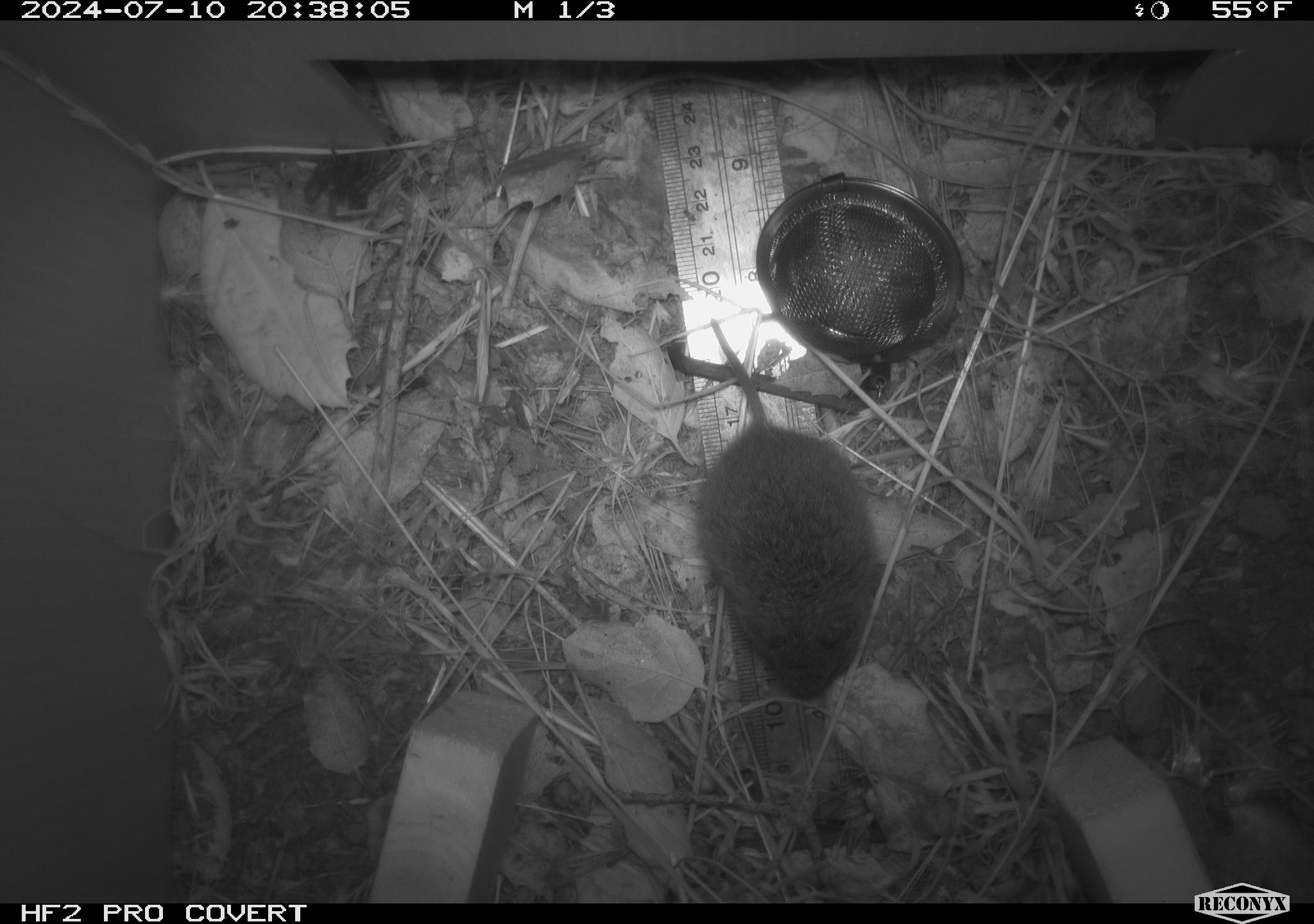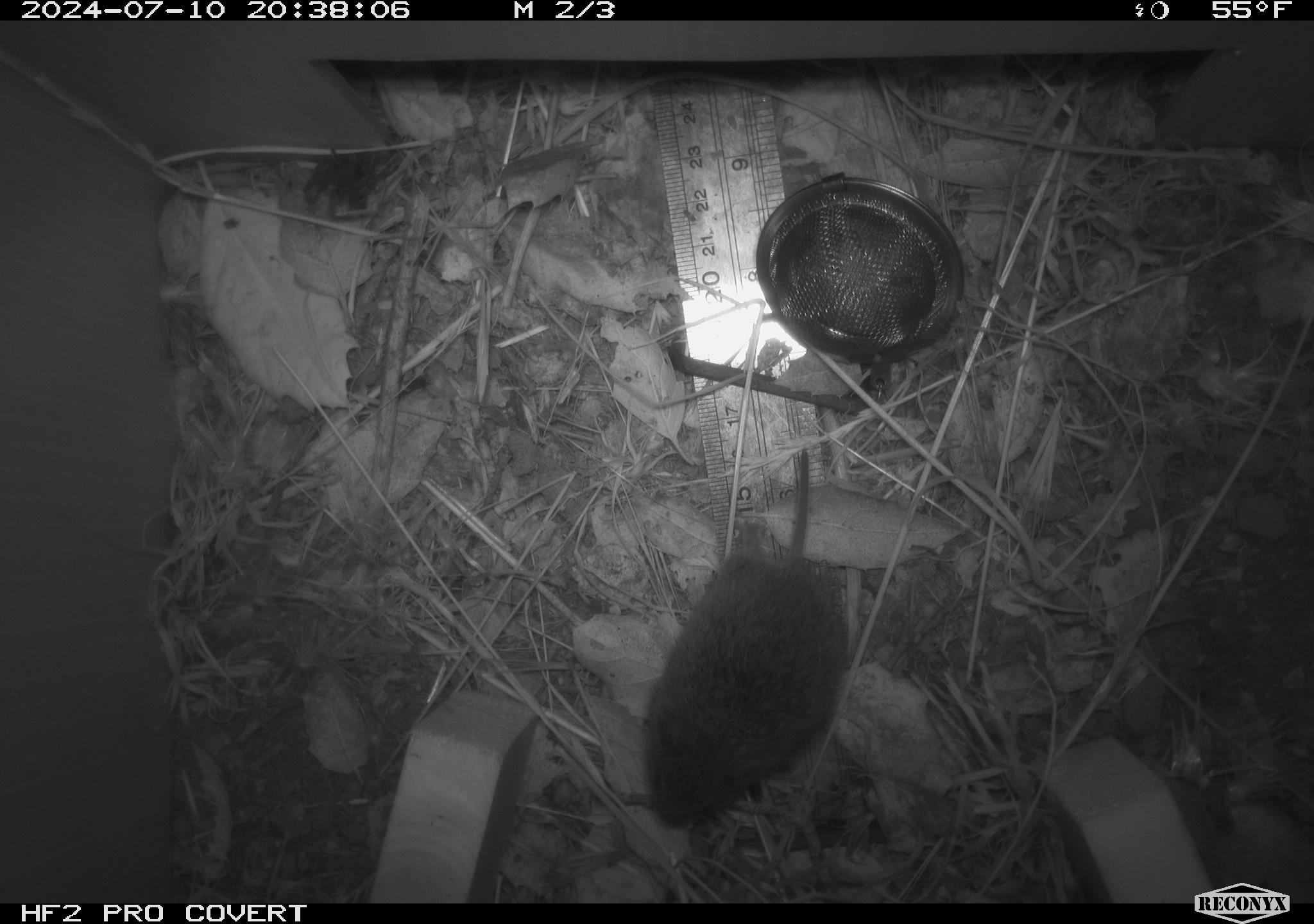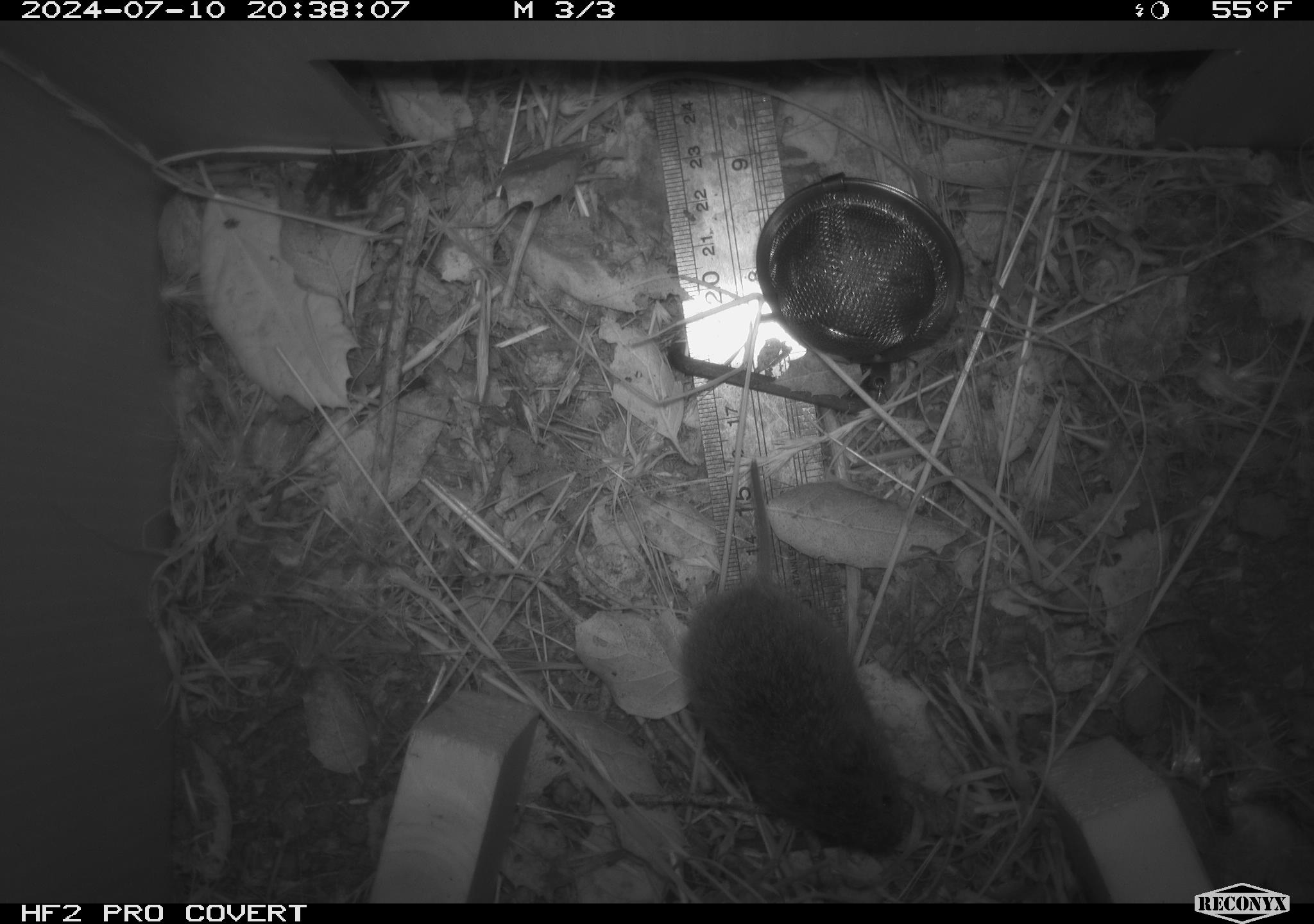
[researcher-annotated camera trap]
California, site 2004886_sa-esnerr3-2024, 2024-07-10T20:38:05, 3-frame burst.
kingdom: Animalia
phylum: Chordata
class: Mammalia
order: Rodentia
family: Cricetidae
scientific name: Cricetidae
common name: hamsters, voles, lemmings, and allies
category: cricetidae family